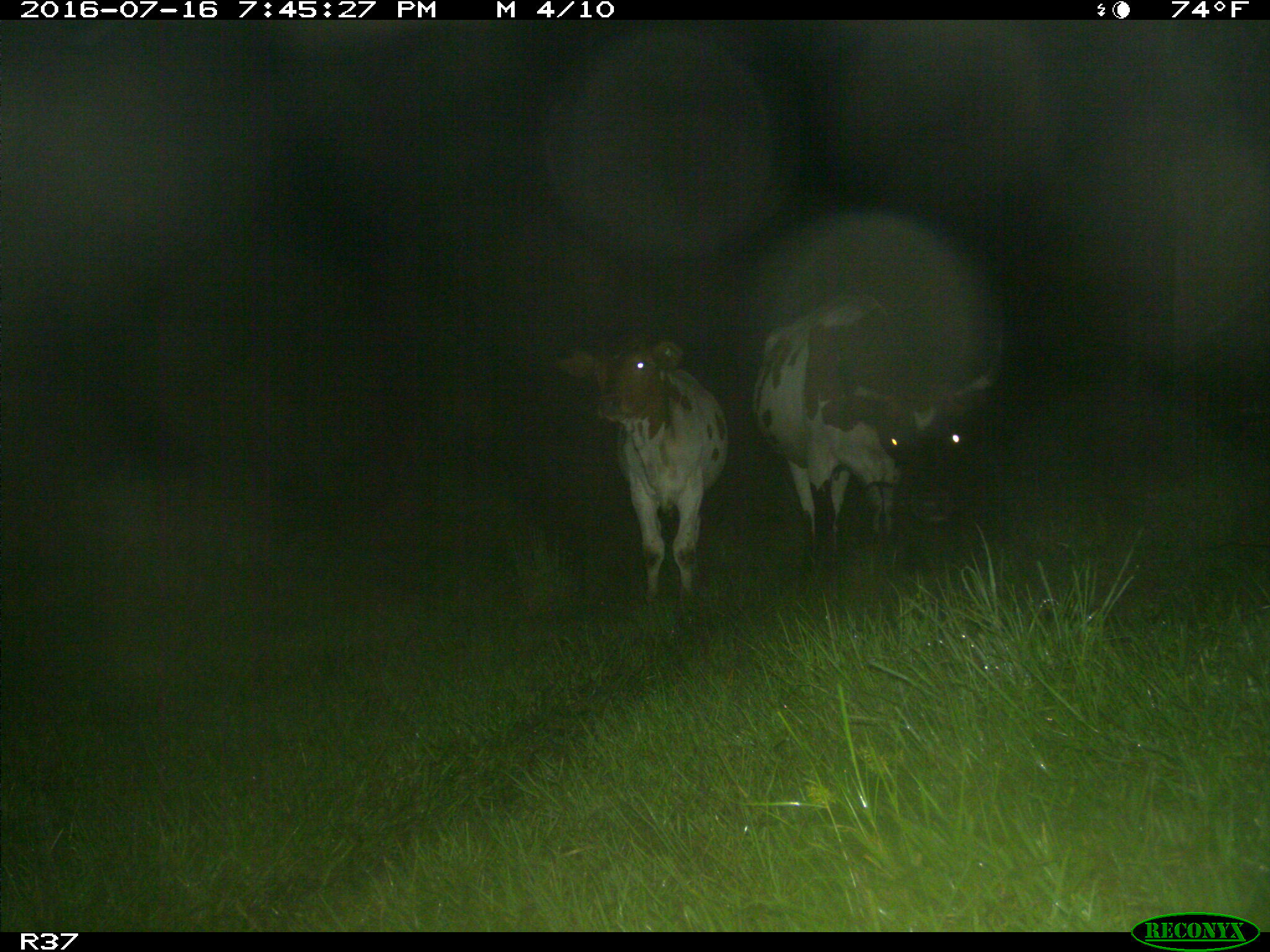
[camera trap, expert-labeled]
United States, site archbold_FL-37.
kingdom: Animalia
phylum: Chordata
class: Mammalia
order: Artiodactyla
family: Bovidae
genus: Bos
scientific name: Bos taurus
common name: domestic cow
Bos taurus (domestic cow).